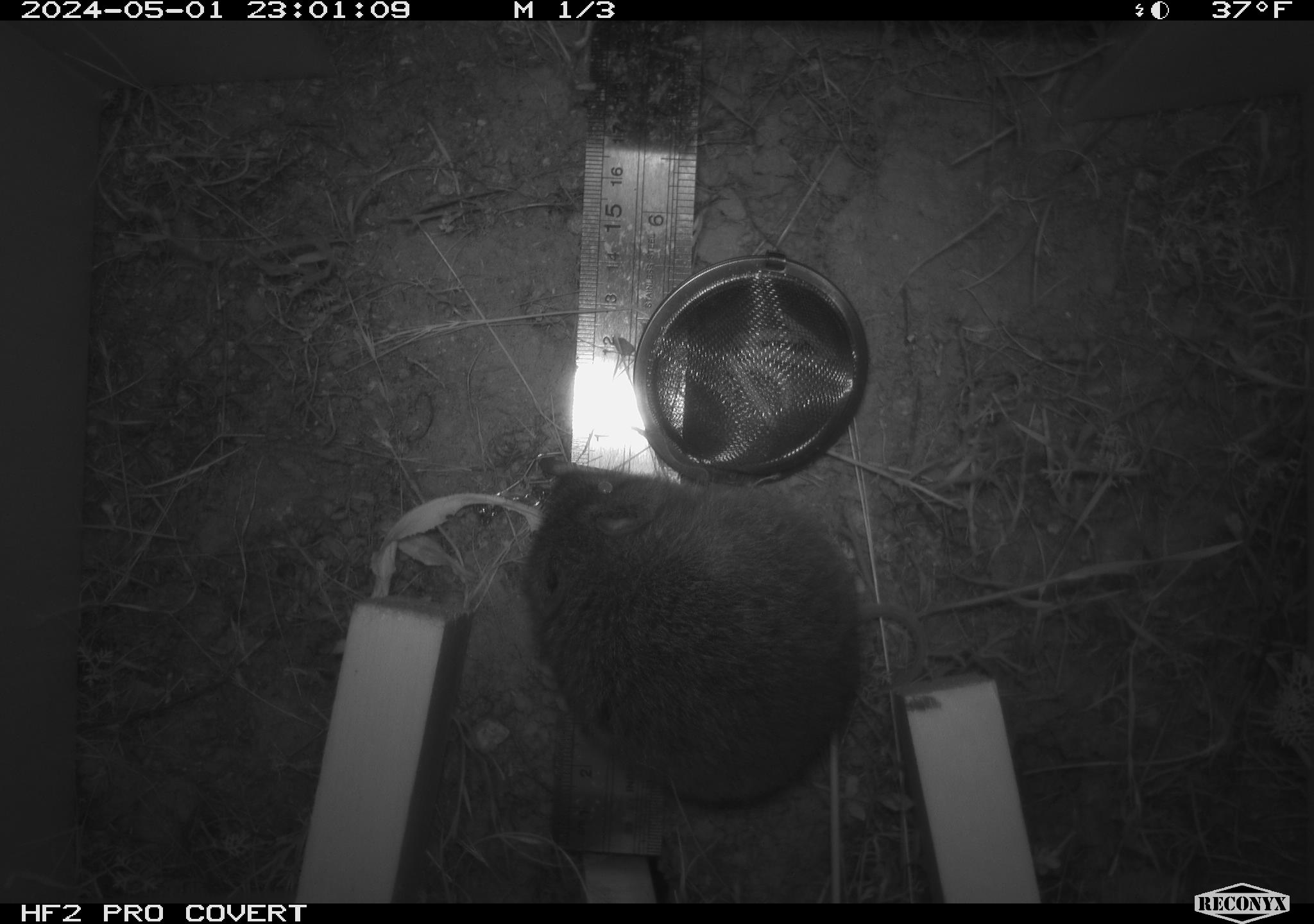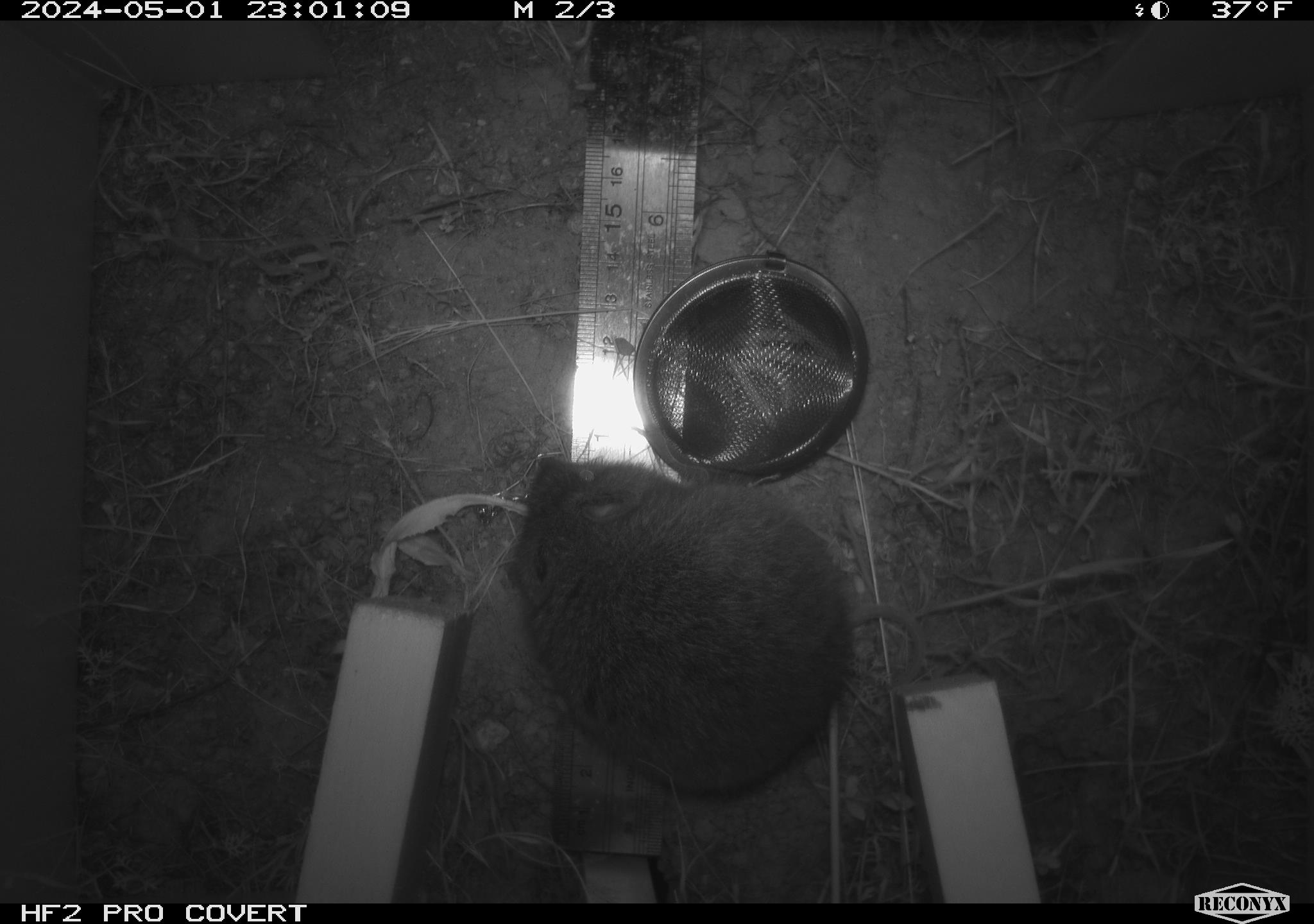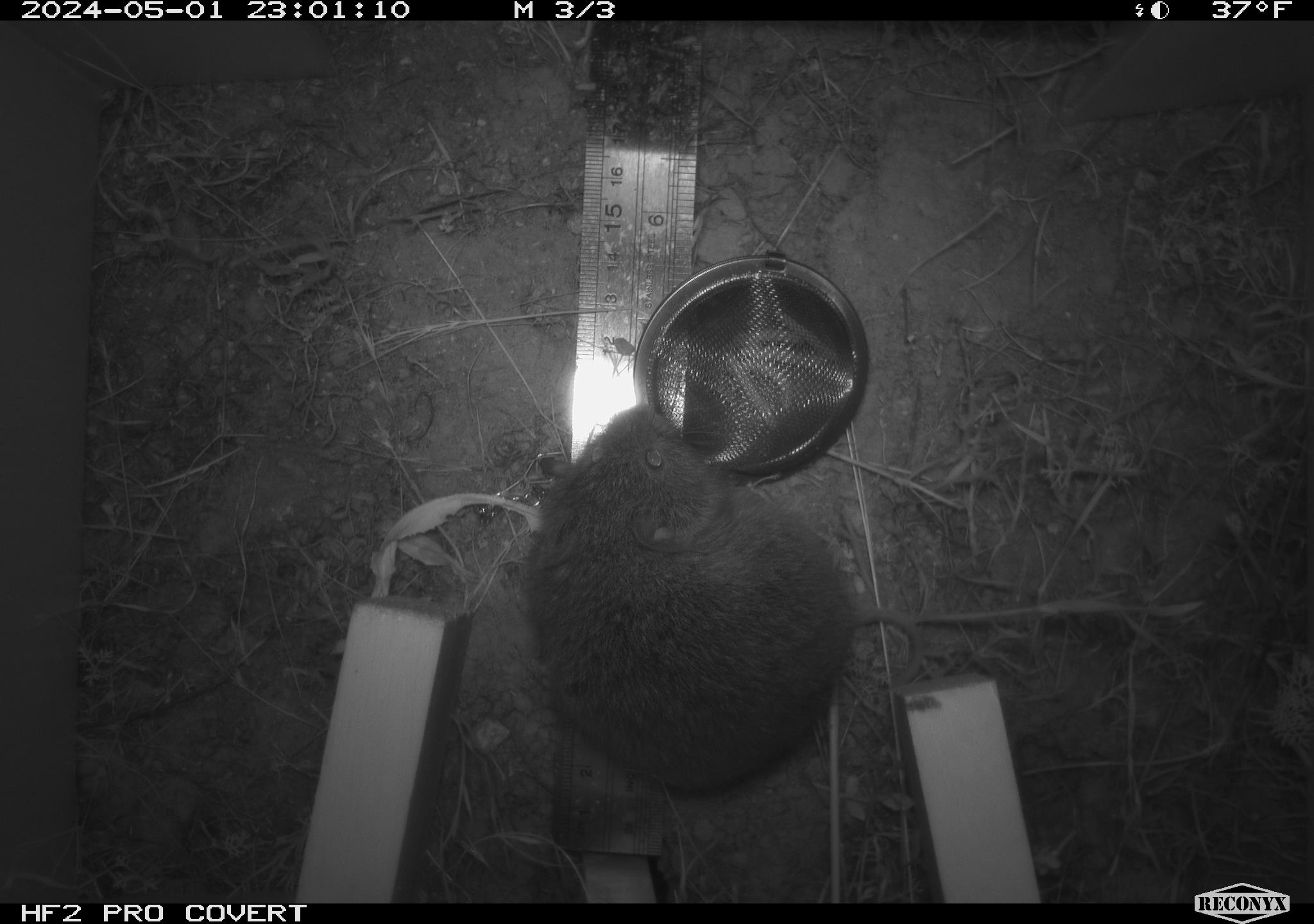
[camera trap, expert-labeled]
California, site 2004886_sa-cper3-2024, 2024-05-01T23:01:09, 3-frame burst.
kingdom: Animalia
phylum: Chordata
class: Mammalia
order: Rodentia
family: Cricetidae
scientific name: Arvicolinae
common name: voles, lemmings, and muskrats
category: arvicolinae subfamily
Arvicolinae subfamily (voles, lemmings, and muskrats) (Arvicolinae).